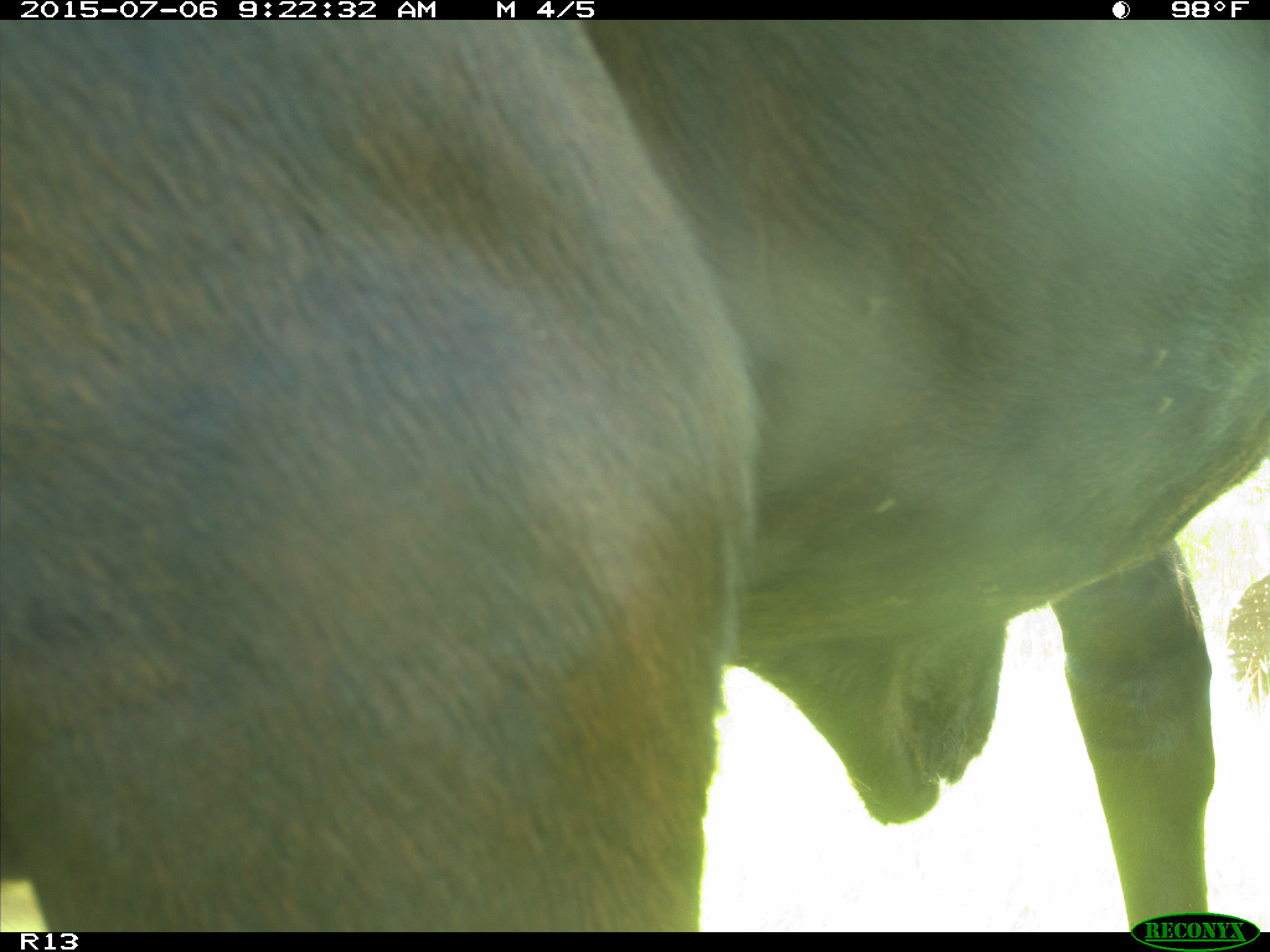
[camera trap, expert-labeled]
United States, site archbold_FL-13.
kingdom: Animalia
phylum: Chordata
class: Mammalia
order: Artiodactyla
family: Bovidae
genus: Bos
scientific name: Bos taurus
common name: domestic cow